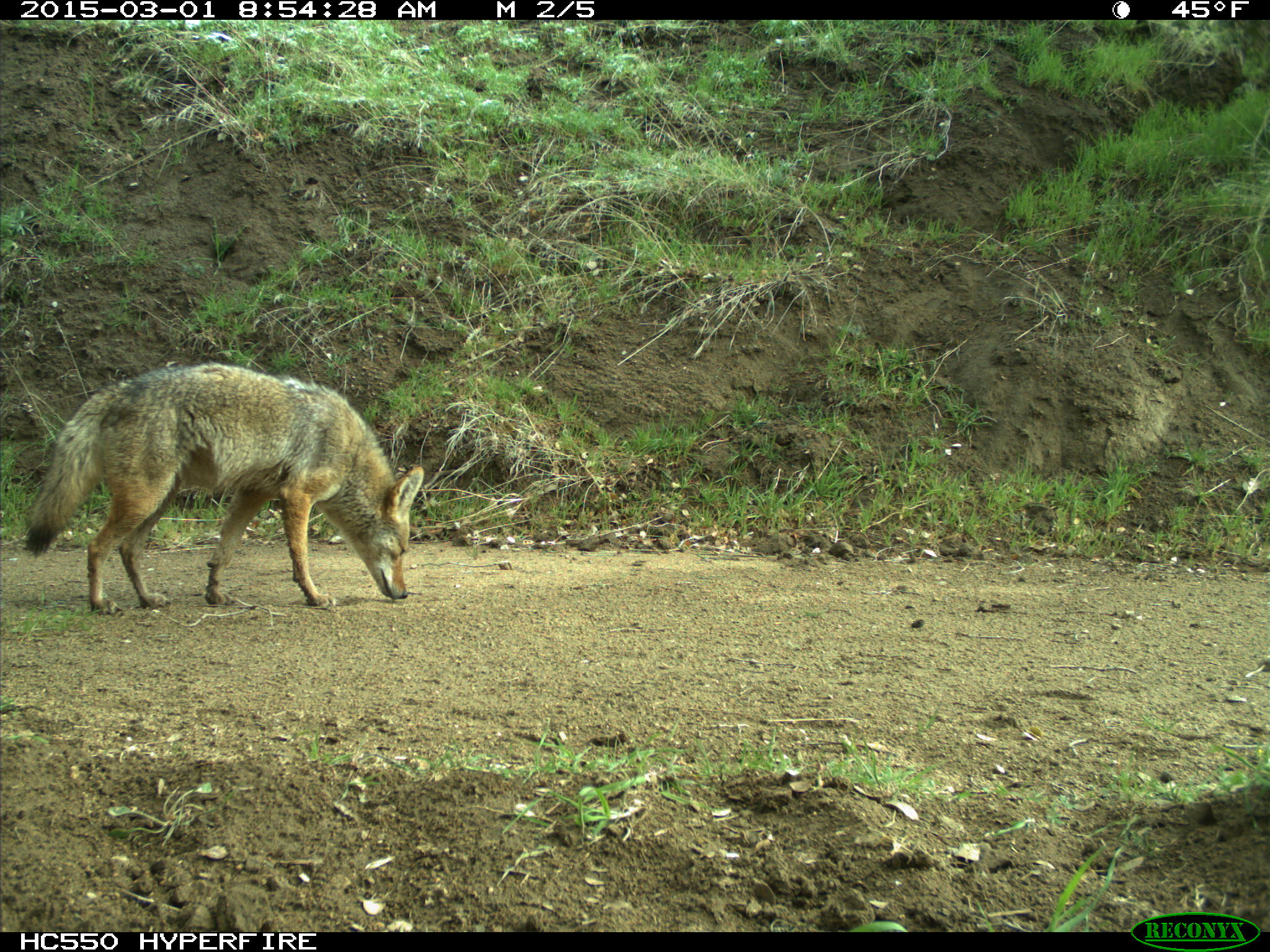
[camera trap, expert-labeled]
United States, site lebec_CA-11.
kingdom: Animalia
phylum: Chordata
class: Mammalia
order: Carnivora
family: Canidae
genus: Canis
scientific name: Canis latrans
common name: coyote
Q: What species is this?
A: Canis latrans (coyote).